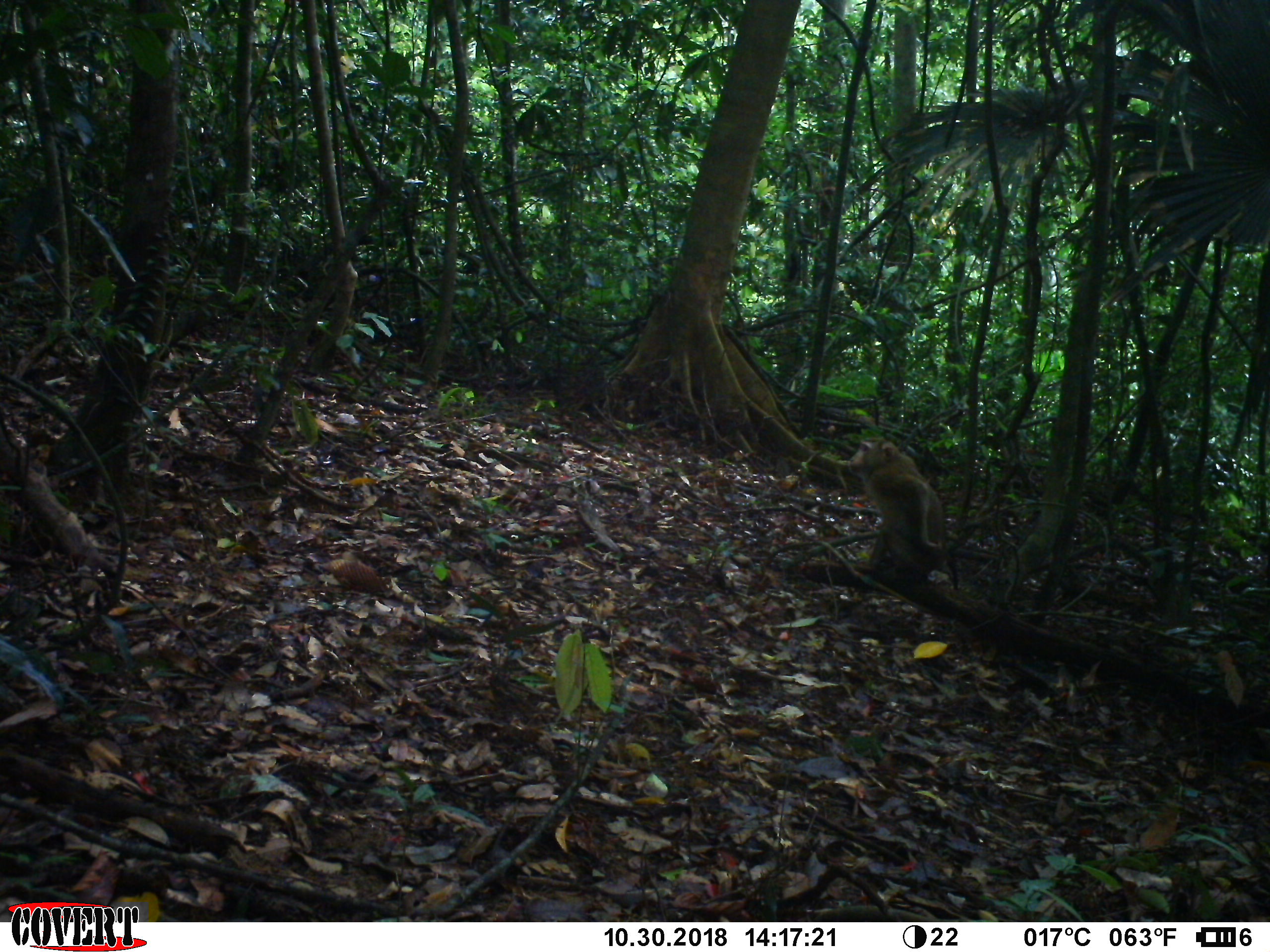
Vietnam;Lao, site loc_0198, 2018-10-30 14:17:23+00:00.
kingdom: Animalia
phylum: Chordata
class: Mammalia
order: Primates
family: Cercopithecidae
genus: Macaca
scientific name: Macaca nemestrina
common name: pig-tailed macaque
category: pig tailed macaque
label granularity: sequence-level